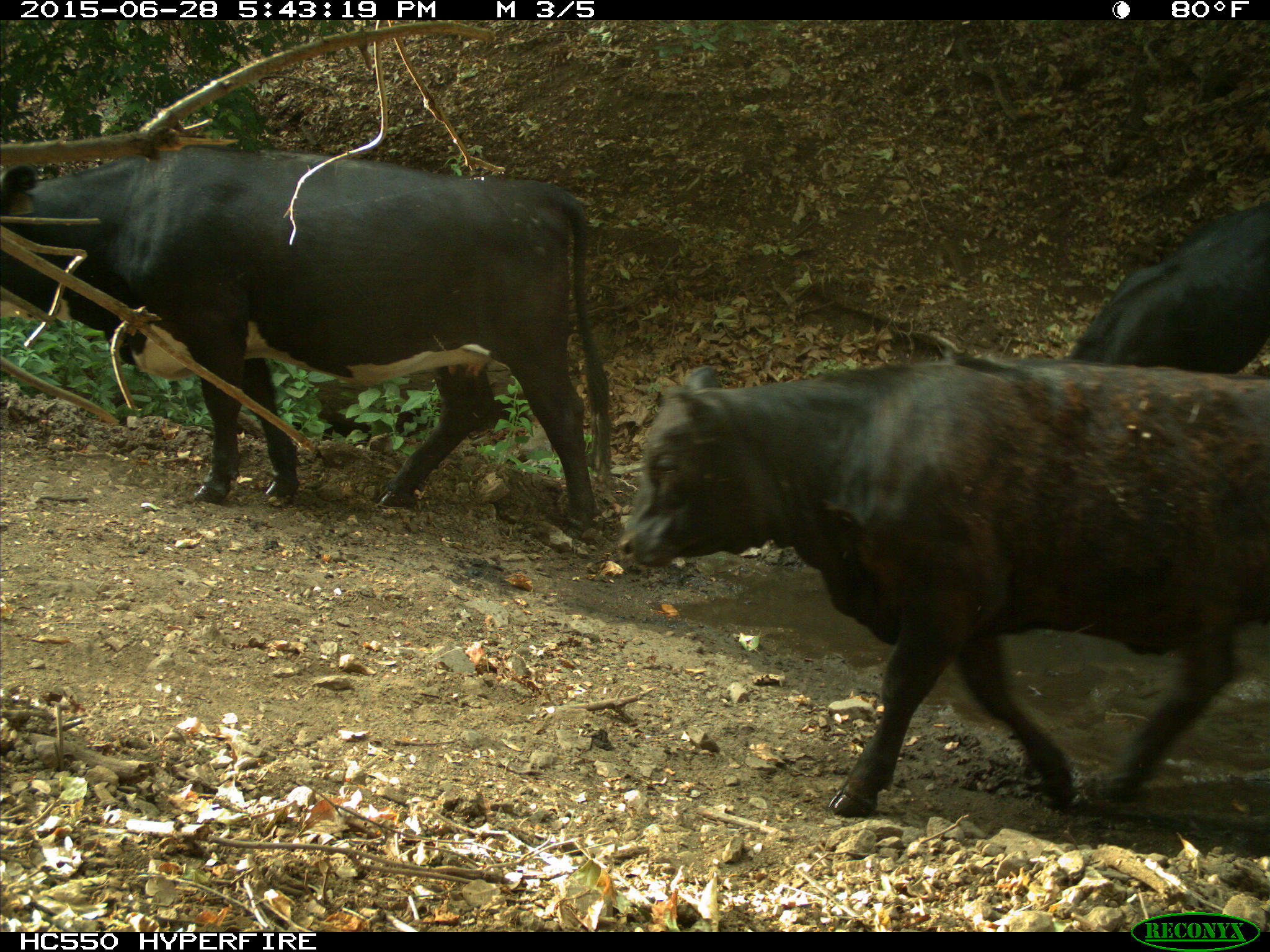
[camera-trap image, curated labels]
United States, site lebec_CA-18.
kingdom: Animalia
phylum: Chordata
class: Mammalia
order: Artiodactyla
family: Bovidae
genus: Bos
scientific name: Bos taurus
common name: domestic cow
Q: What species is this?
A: Bos taurus (domestic cow).